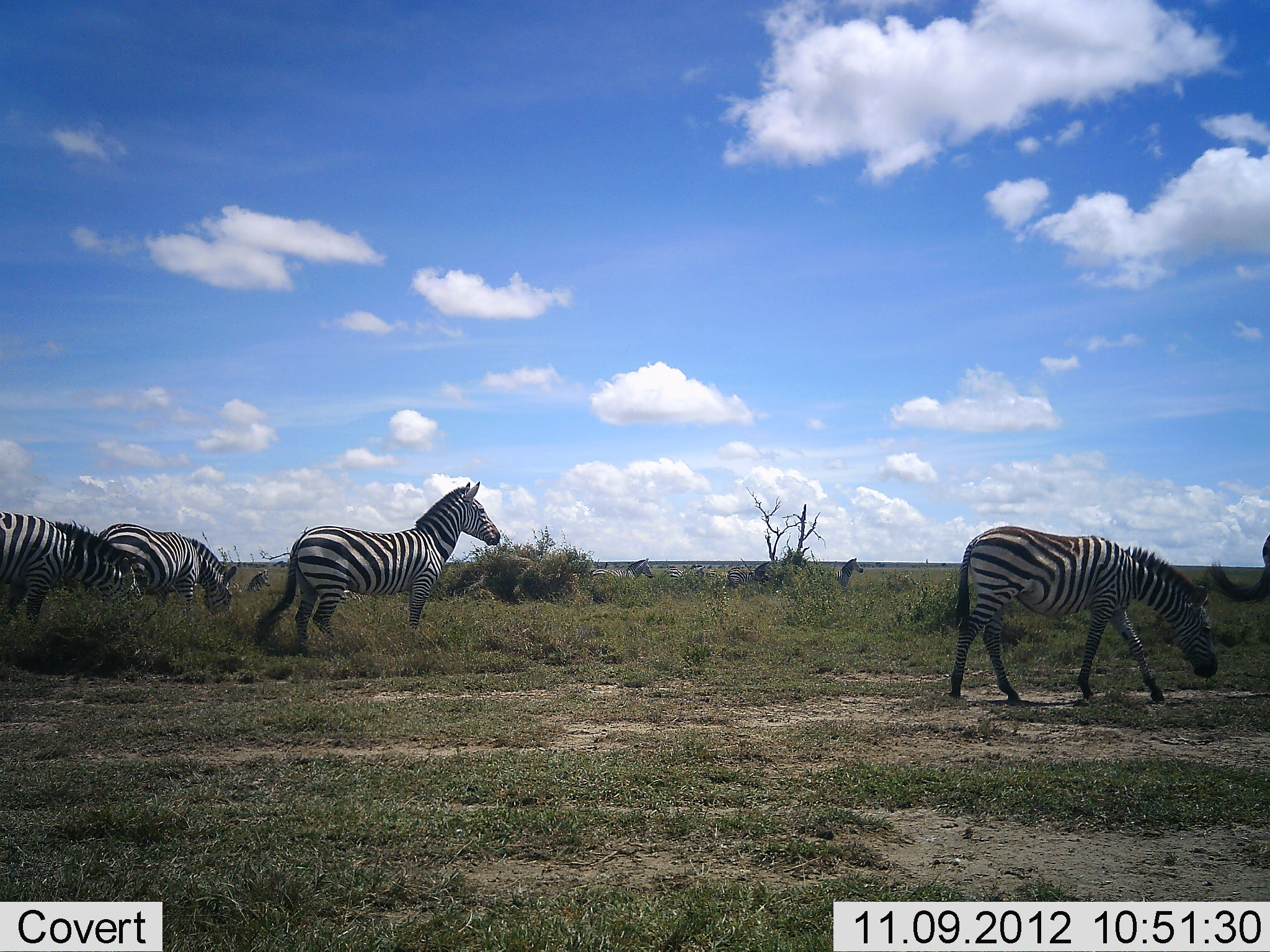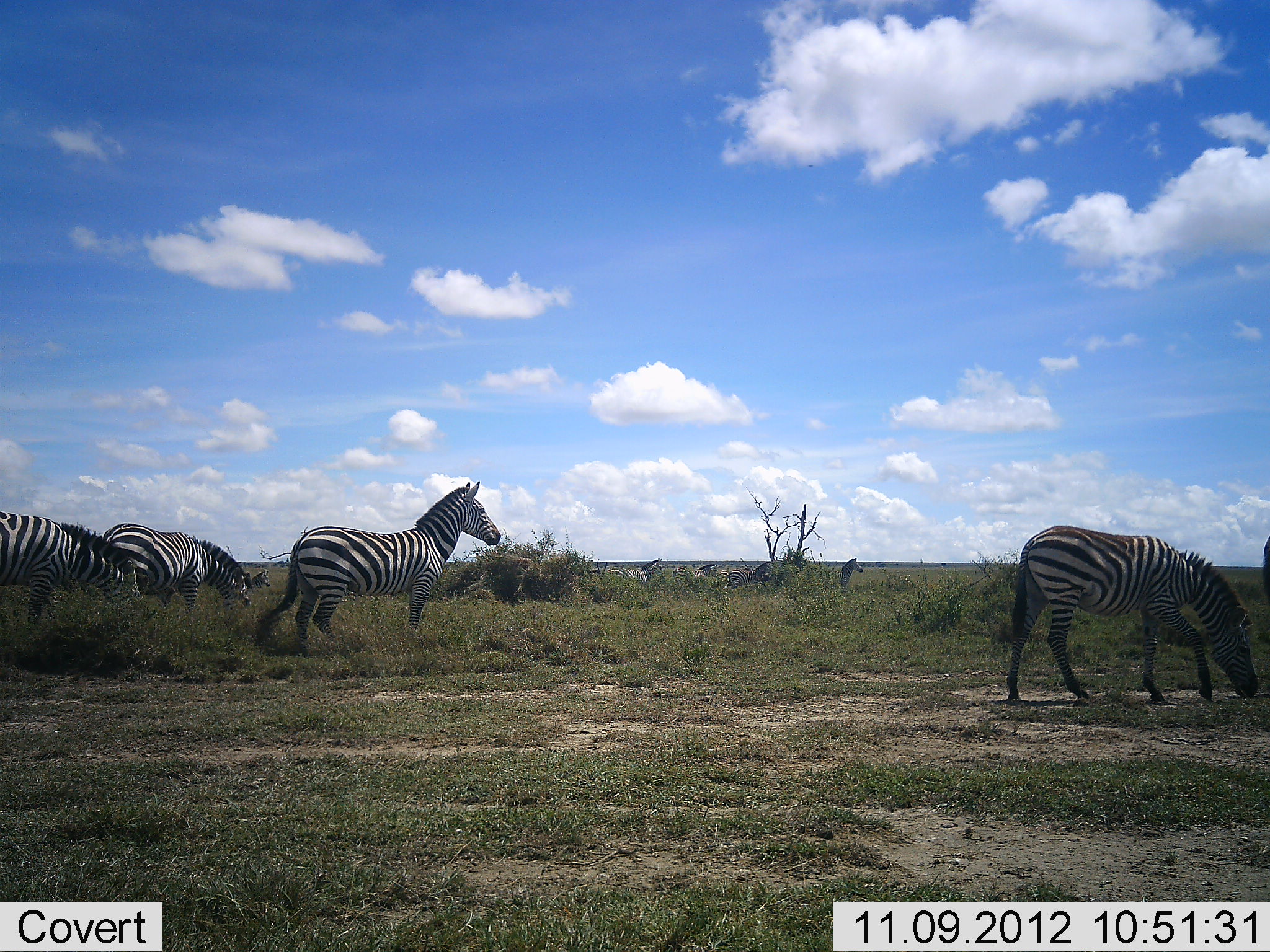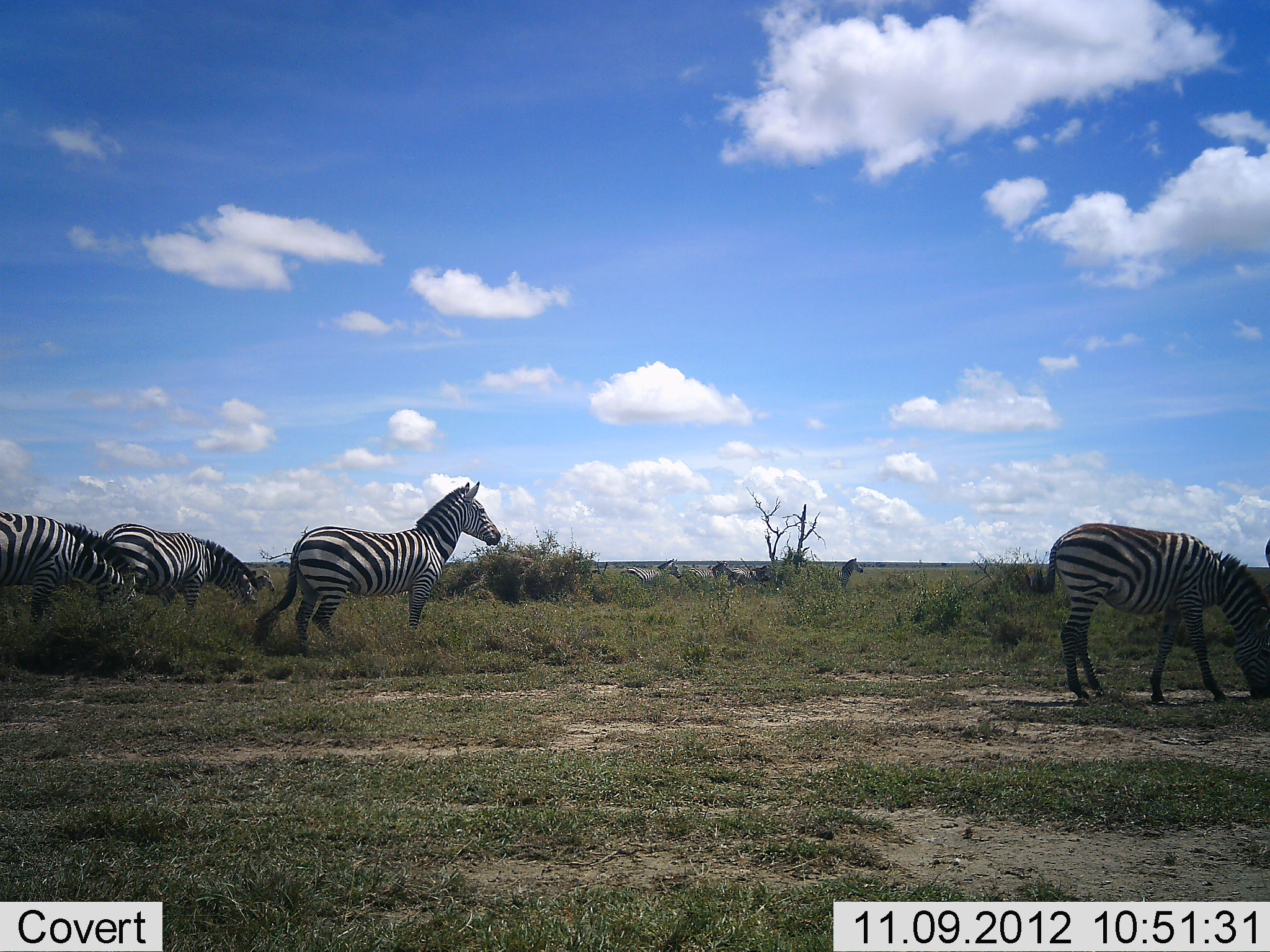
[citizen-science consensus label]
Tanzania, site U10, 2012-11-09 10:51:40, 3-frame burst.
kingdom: Animalia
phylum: Chordata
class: Mammalia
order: Perissodactyla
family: Equidae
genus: Equus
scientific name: Equus quagga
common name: plains zebra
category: zebra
Zebra (plains zebra) (Equus quagga), count 9. Behavior (volunteer vote fractions): standing 90%, resting 10%, moving 90%, interacting 0%. Young present (vote fraction): 0%. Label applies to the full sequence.